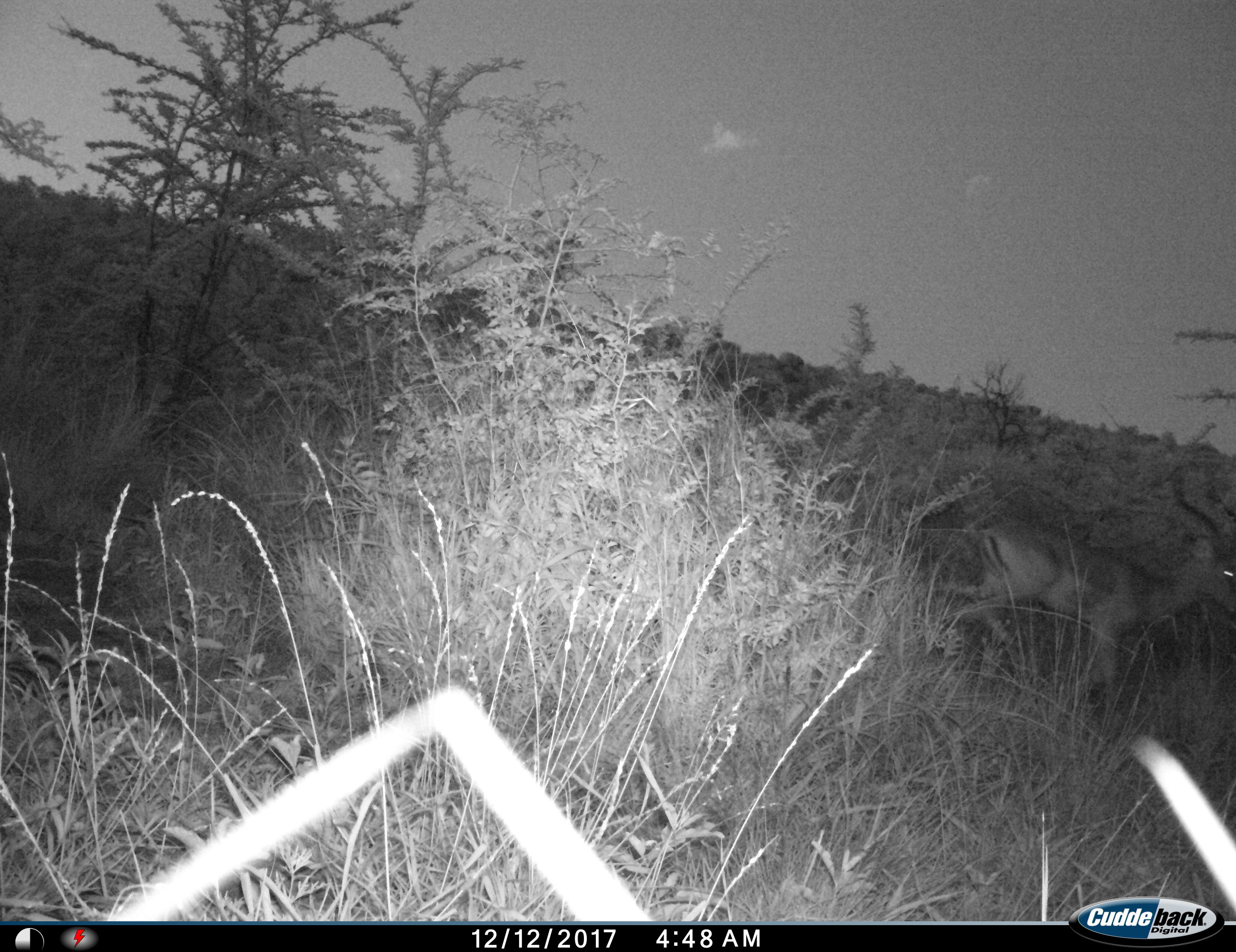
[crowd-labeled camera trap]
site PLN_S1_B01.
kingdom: Animalia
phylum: Chordata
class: Mammalia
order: Artiodactyla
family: Bovidae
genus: Aepyceros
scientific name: Aepyceros melampus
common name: impala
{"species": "impala (Aepyceros melampus)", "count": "1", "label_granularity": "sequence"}